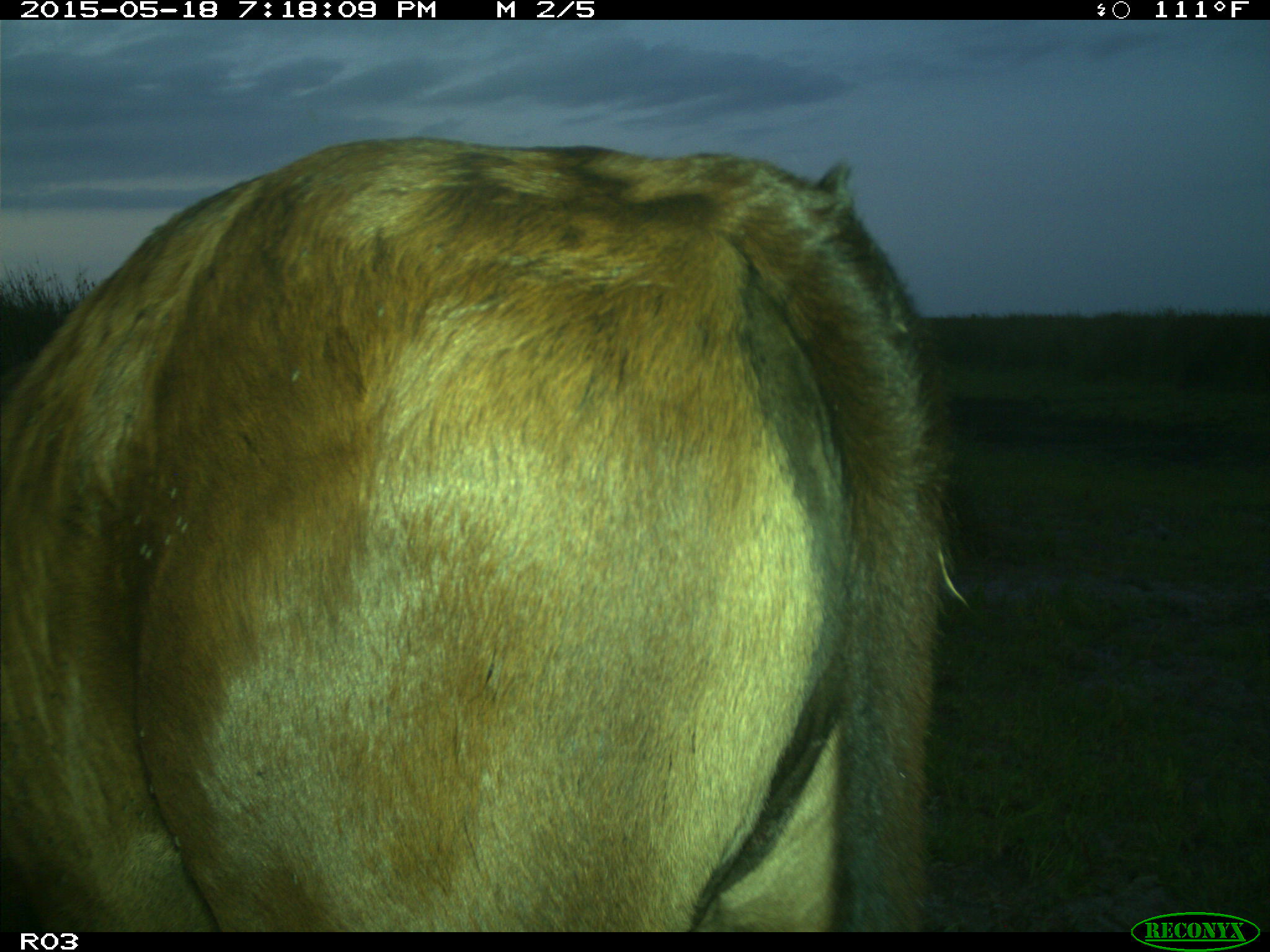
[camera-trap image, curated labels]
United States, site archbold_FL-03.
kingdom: Animalia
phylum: Chordata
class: Mammalia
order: Artiodactyla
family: Bovidae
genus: Bos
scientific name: Bos taurus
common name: domestic cow